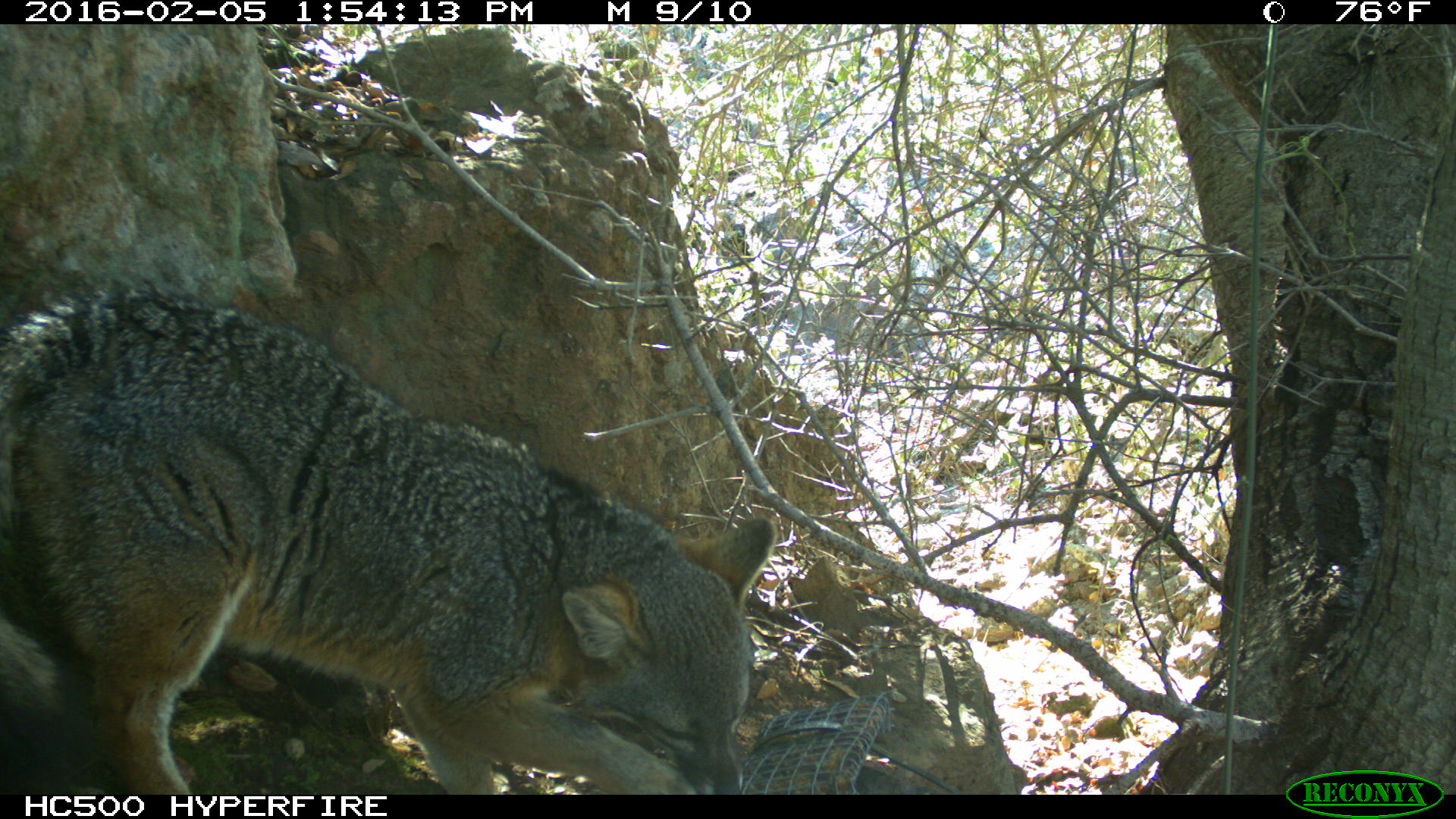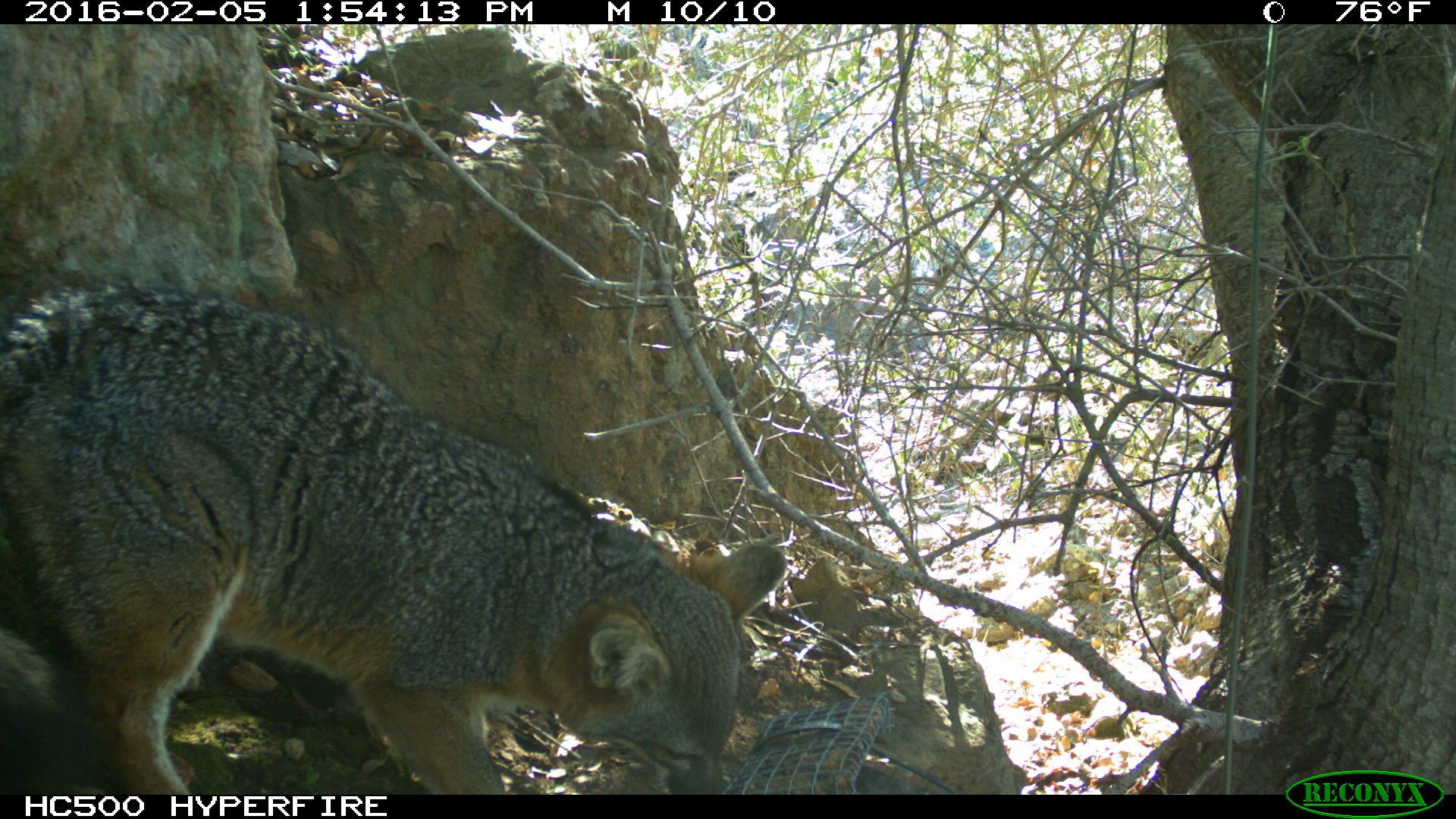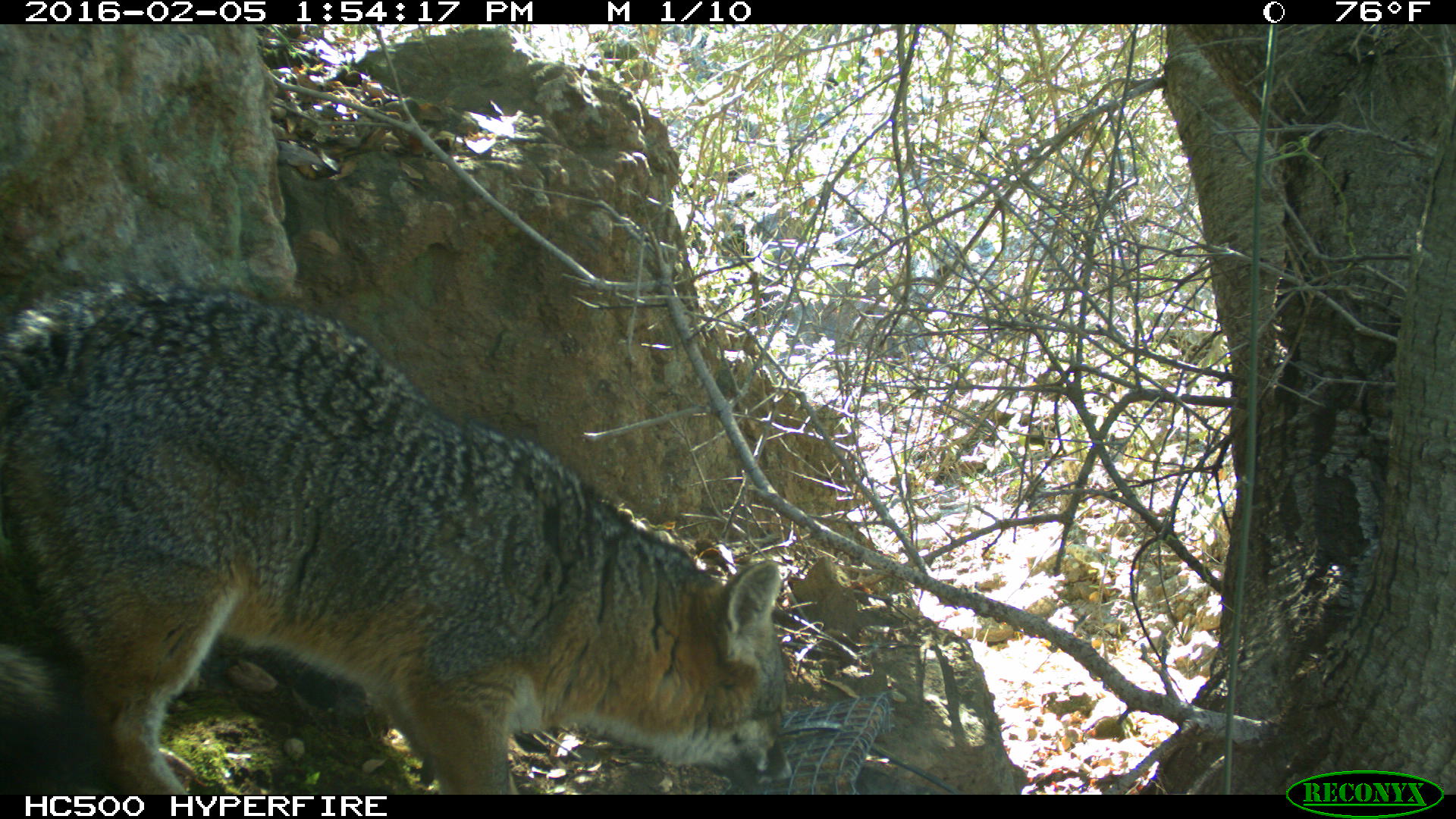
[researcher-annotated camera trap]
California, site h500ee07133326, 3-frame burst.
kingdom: Animalia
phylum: Chordata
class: Mammalia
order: Carnivora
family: Canidae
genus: Urocyon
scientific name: Urocyon littoralis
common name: island fox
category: fox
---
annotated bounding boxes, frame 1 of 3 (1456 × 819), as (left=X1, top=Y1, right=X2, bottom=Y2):
fox: (left=0, top=276, right=778, bottom=793)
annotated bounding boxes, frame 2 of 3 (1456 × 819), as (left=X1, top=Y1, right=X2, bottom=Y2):
fox: (left=0, top=271, right=789, bottom=794)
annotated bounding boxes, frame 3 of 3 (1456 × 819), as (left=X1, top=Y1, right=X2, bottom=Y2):
fox: (left=0, top=278, right=795, bottom=795)